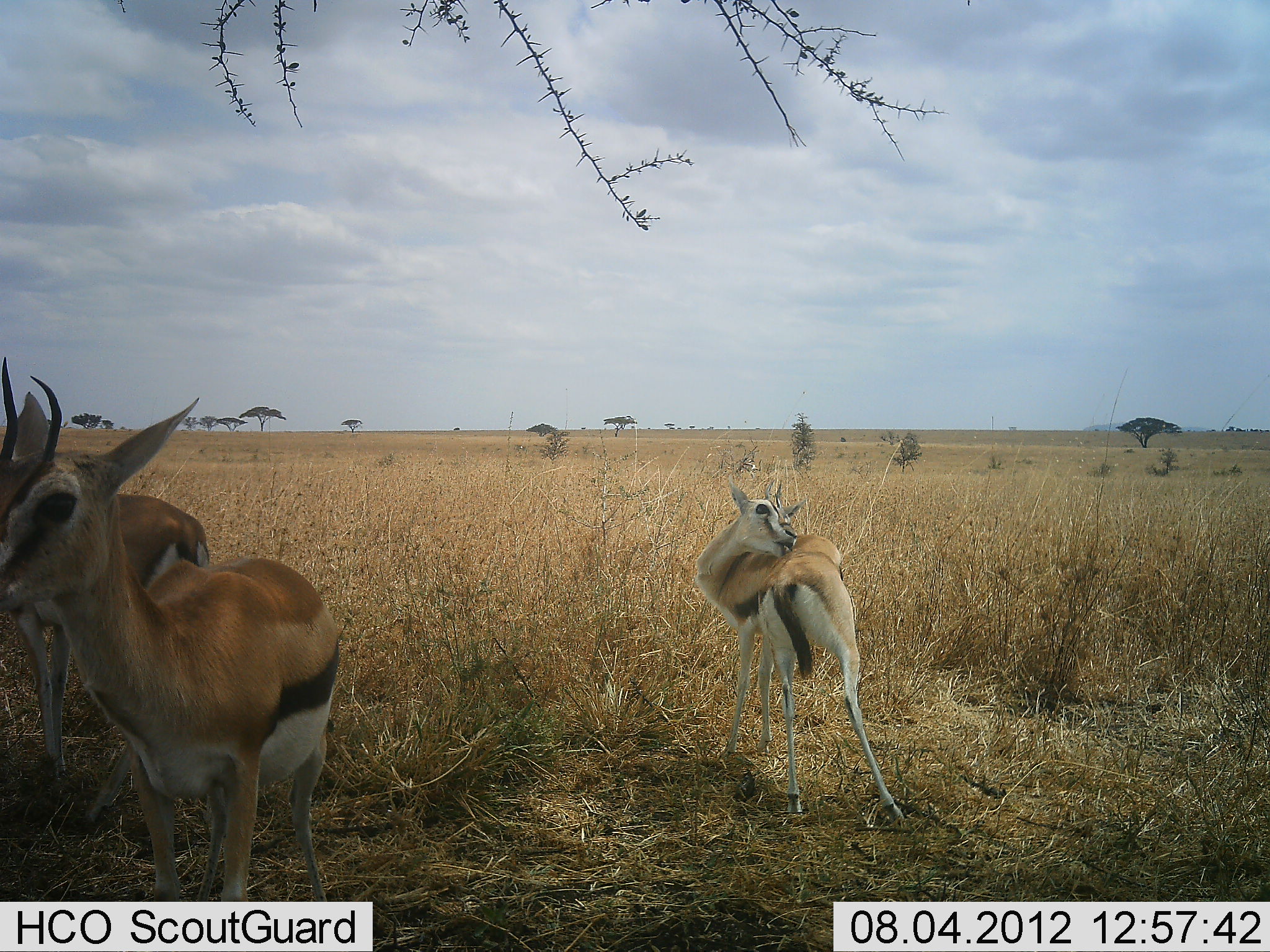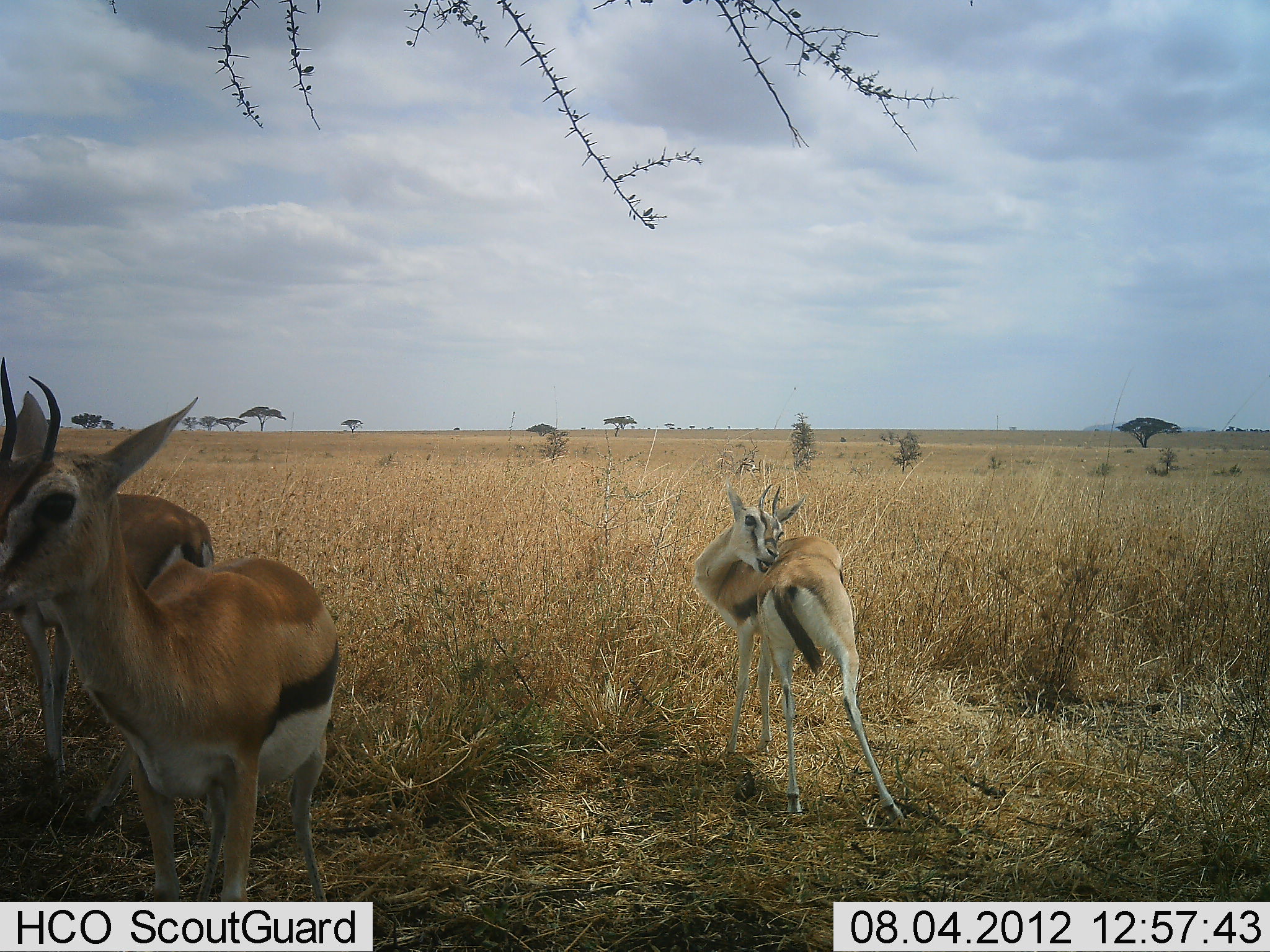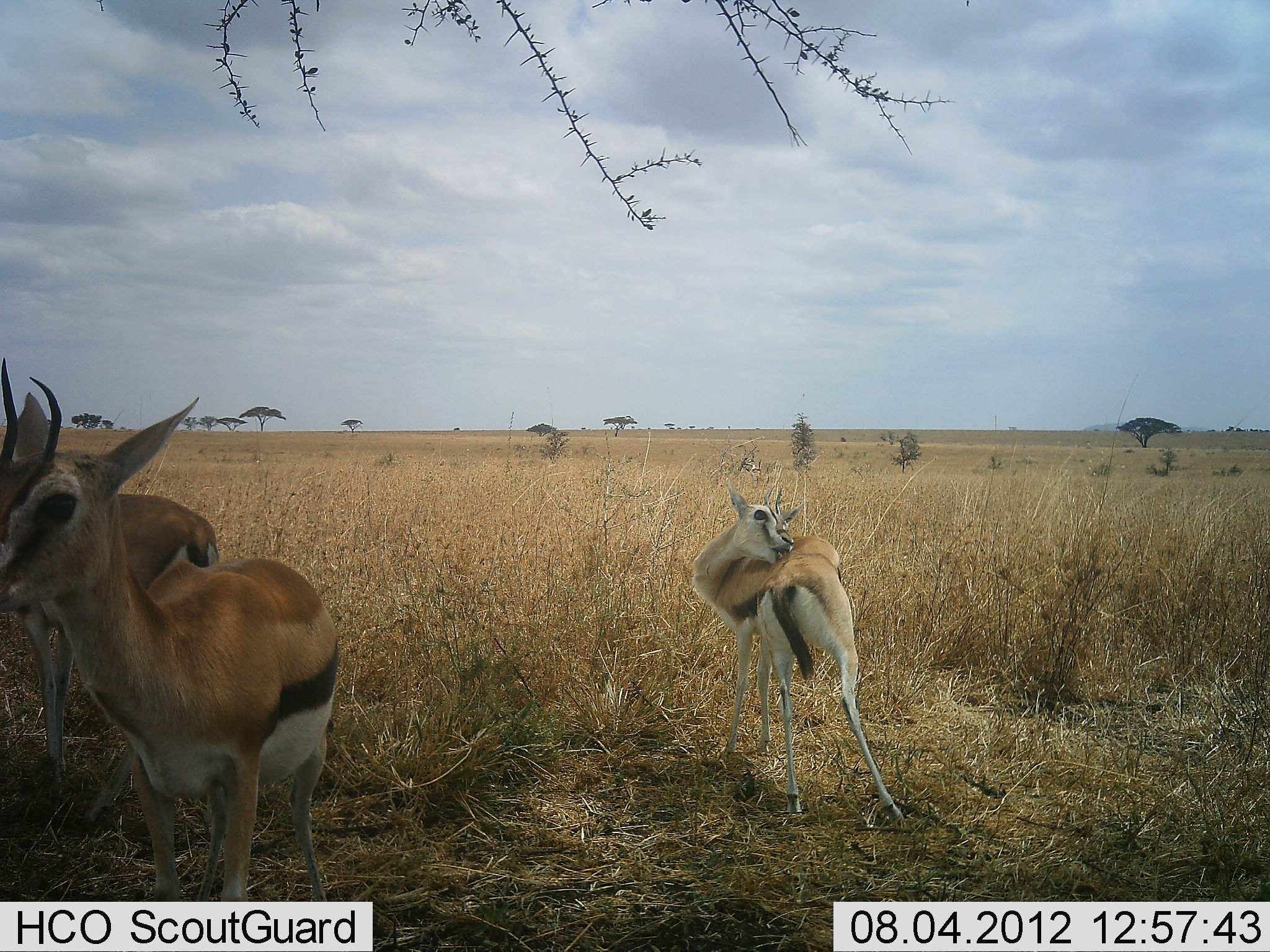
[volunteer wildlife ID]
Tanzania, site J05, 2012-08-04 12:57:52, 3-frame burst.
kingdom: Animalia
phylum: Chordata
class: Mammalia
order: Artiodactyla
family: Bovidae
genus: Eudorcas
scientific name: Eudorcas thomsonii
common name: thomson's gazelle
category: gazellethomsons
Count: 3.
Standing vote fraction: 100%.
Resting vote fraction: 10%.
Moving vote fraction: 0%.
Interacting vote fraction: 0%.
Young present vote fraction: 0%.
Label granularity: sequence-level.